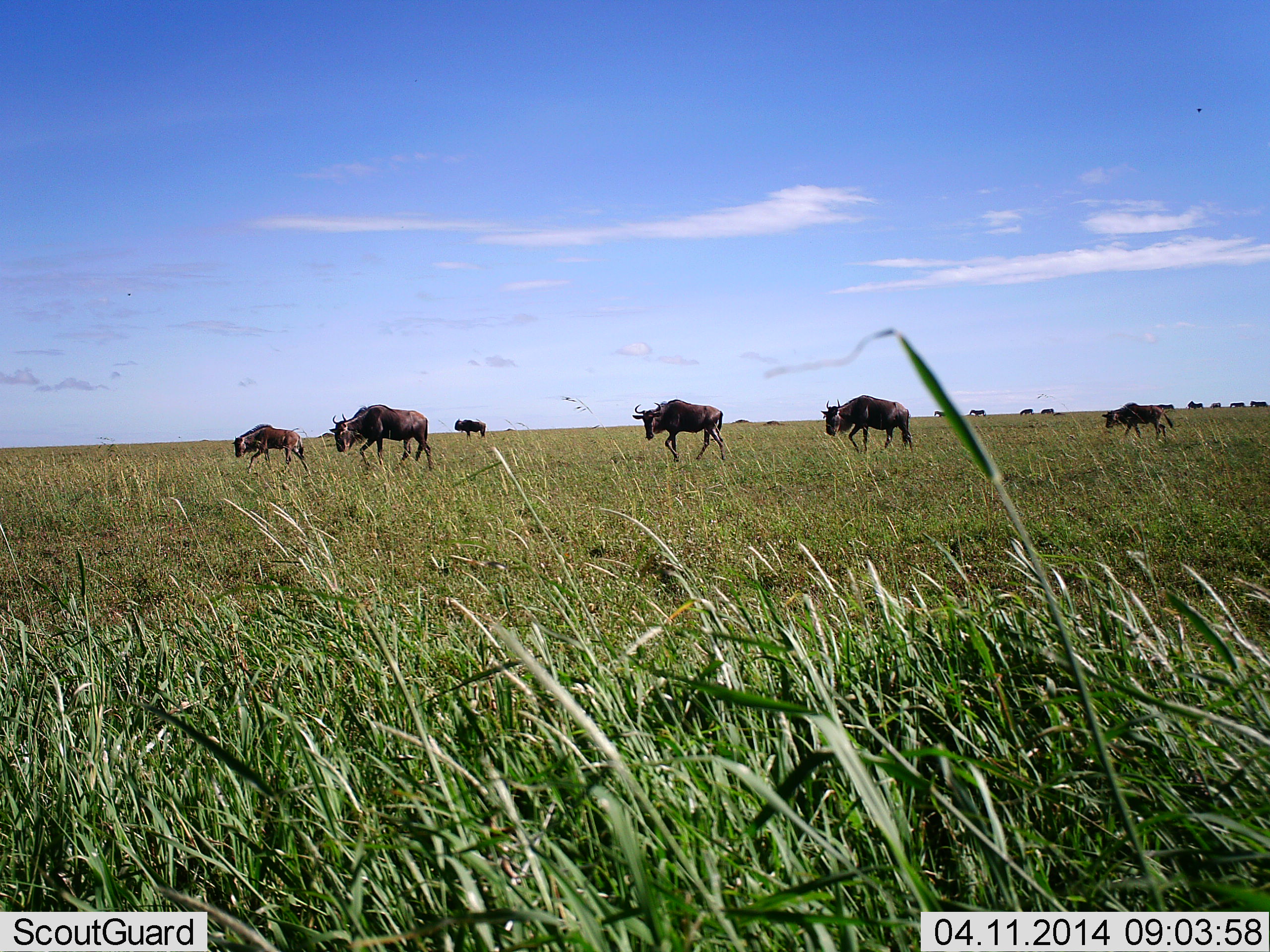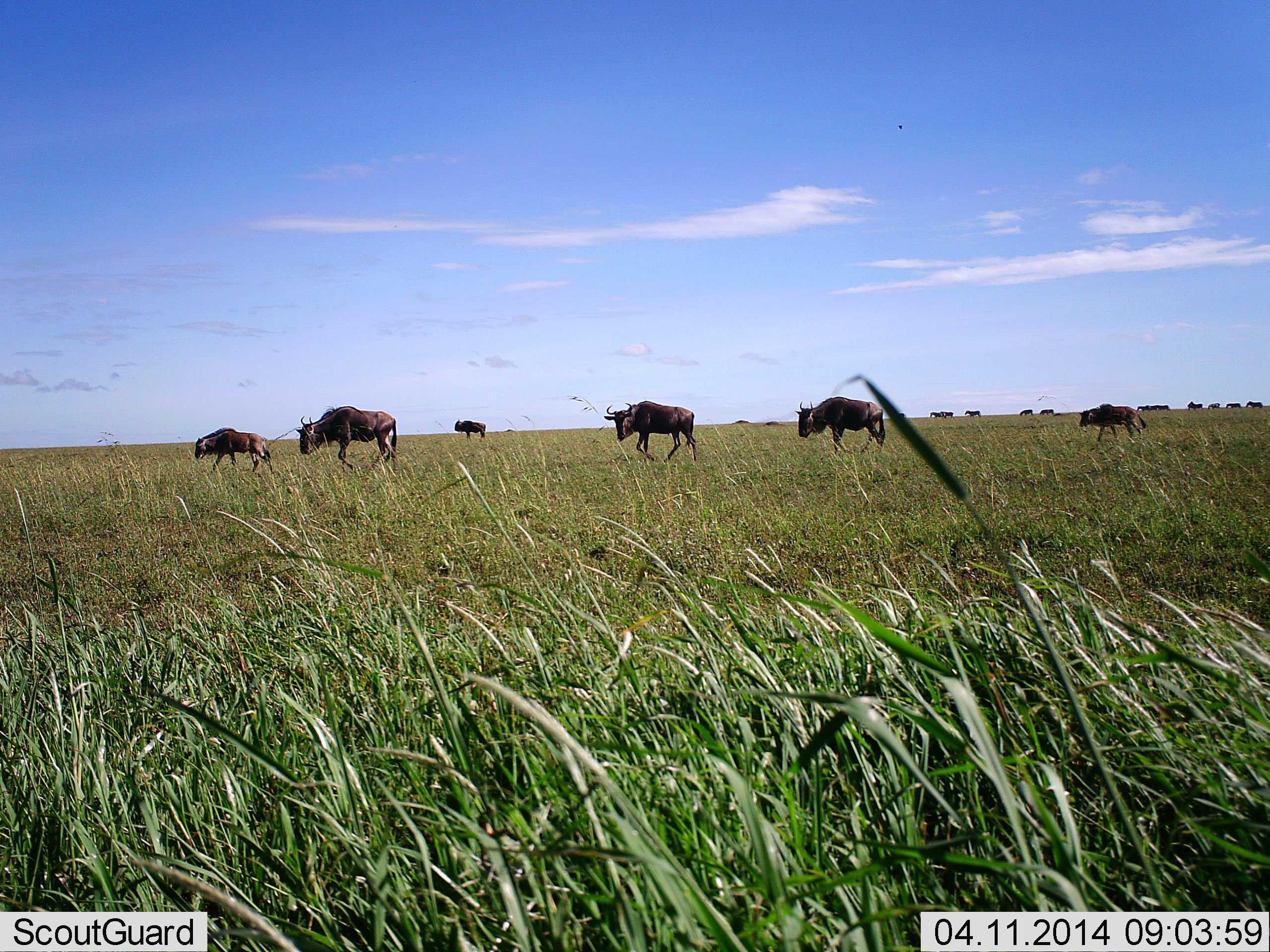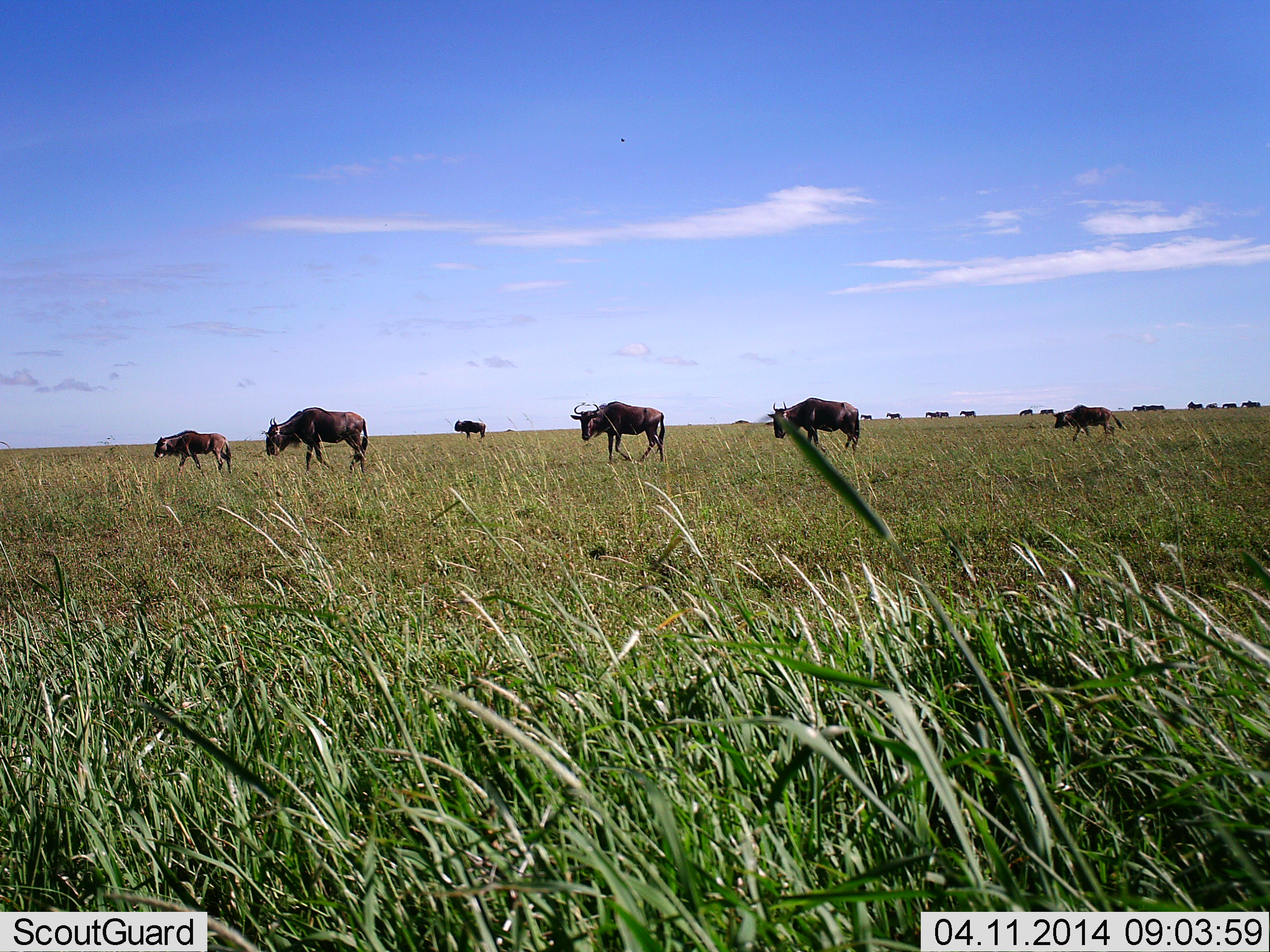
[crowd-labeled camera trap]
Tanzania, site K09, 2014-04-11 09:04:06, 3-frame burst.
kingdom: Animalia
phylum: Chordata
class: Mammalia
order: Artiodactyla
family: Bovidae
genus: Connochaetes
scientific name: Connochaetes taurinus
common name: blue wildebeest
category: wildebeest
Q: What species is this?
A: Wildebeest (blue wildebeest) (Connochaetes taurinus).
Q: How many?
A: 6.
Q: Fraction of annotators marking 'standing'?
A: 9%.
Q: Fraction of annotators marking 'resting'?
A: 0%.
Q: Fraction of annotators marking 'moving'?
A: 100%.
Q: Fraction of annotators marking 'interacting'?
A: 0%.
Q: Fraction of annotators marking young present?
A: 0%.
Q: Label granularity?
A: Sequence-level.